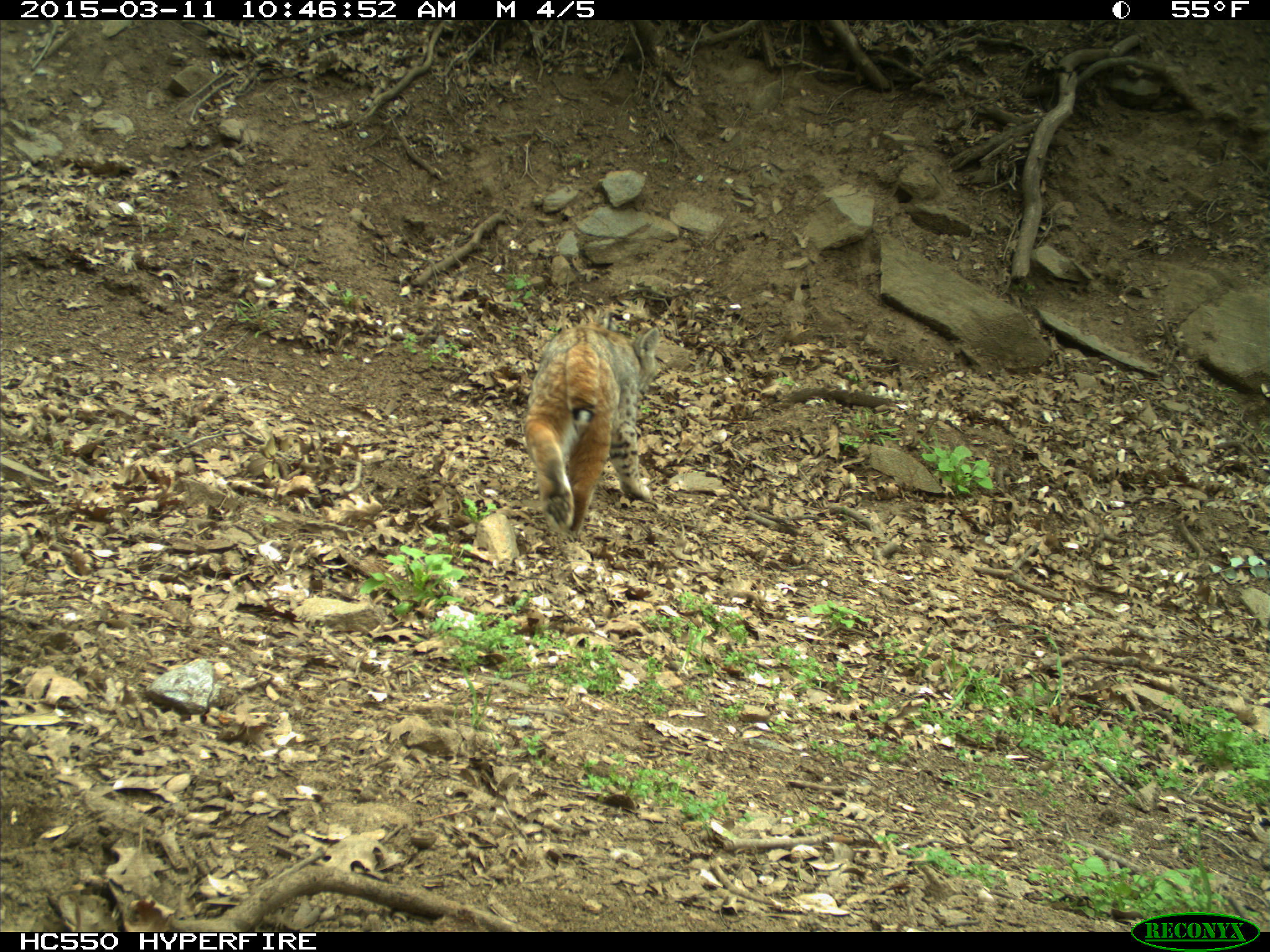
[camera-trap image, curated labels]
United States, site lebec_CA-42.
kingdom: Animalia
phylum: Chordata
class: Mammalia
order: Carnivora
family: Felidae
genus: Lynx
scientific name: Lynx rufus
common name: bobcat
Lynx rufus (bobcat).